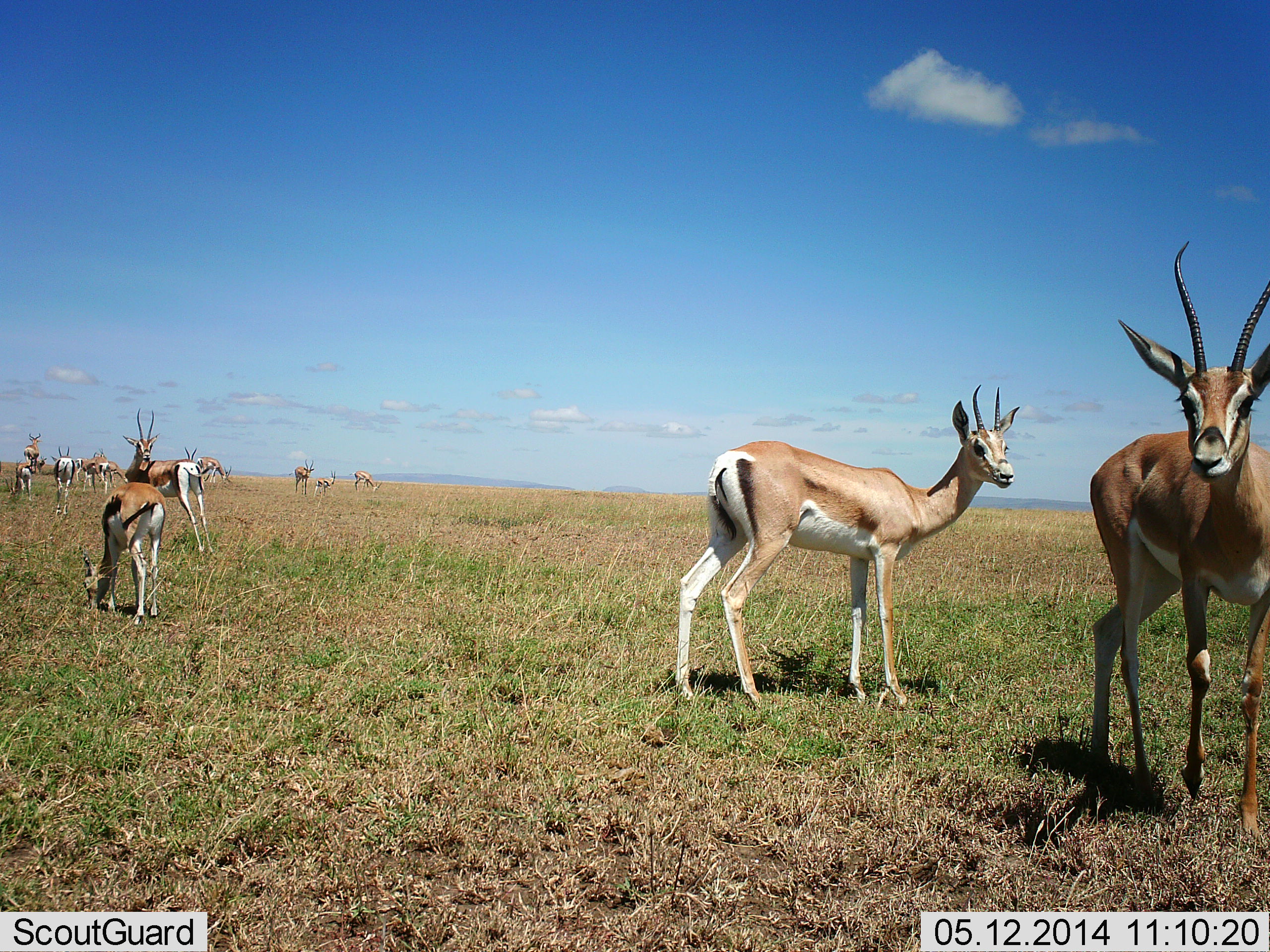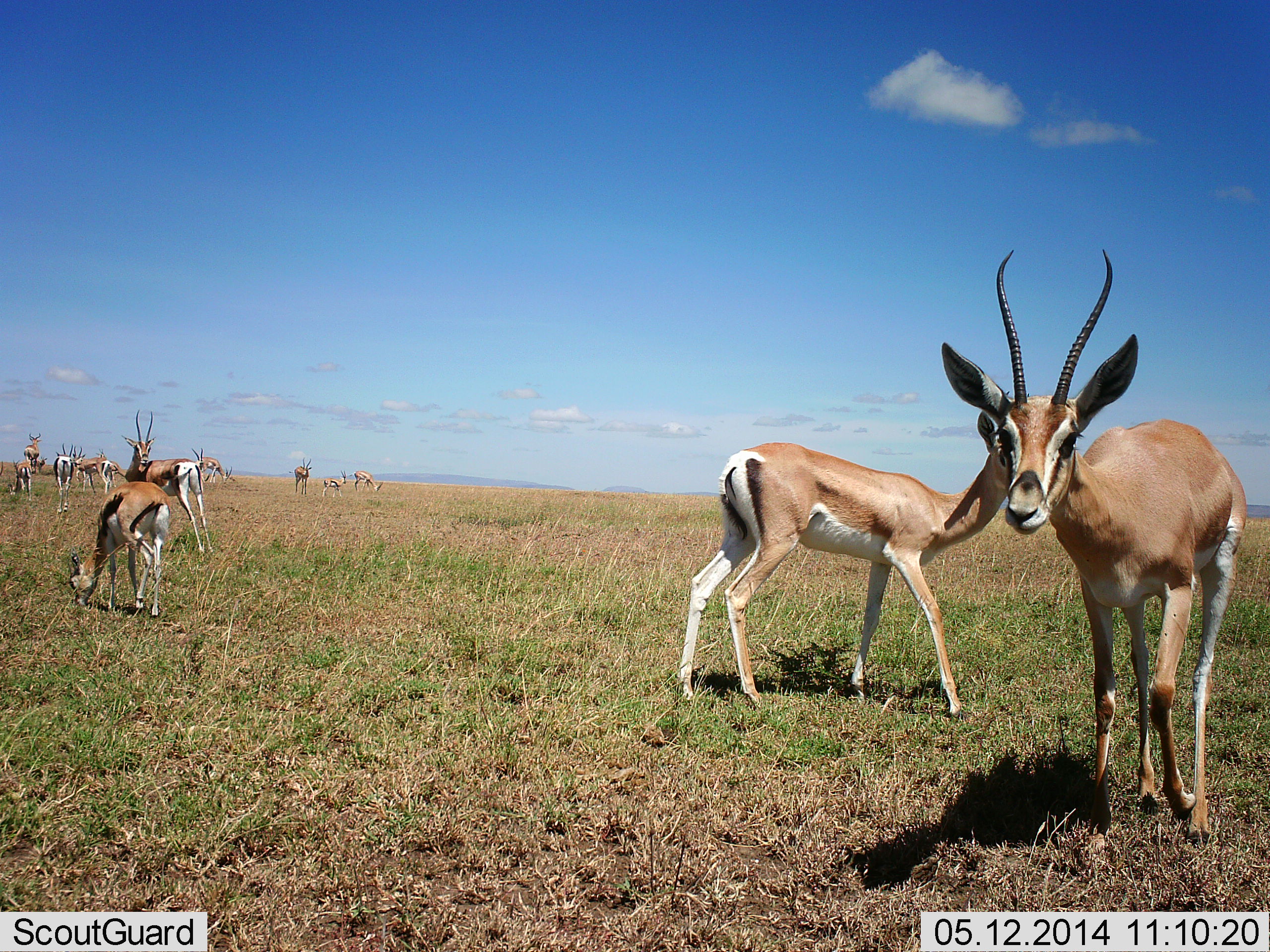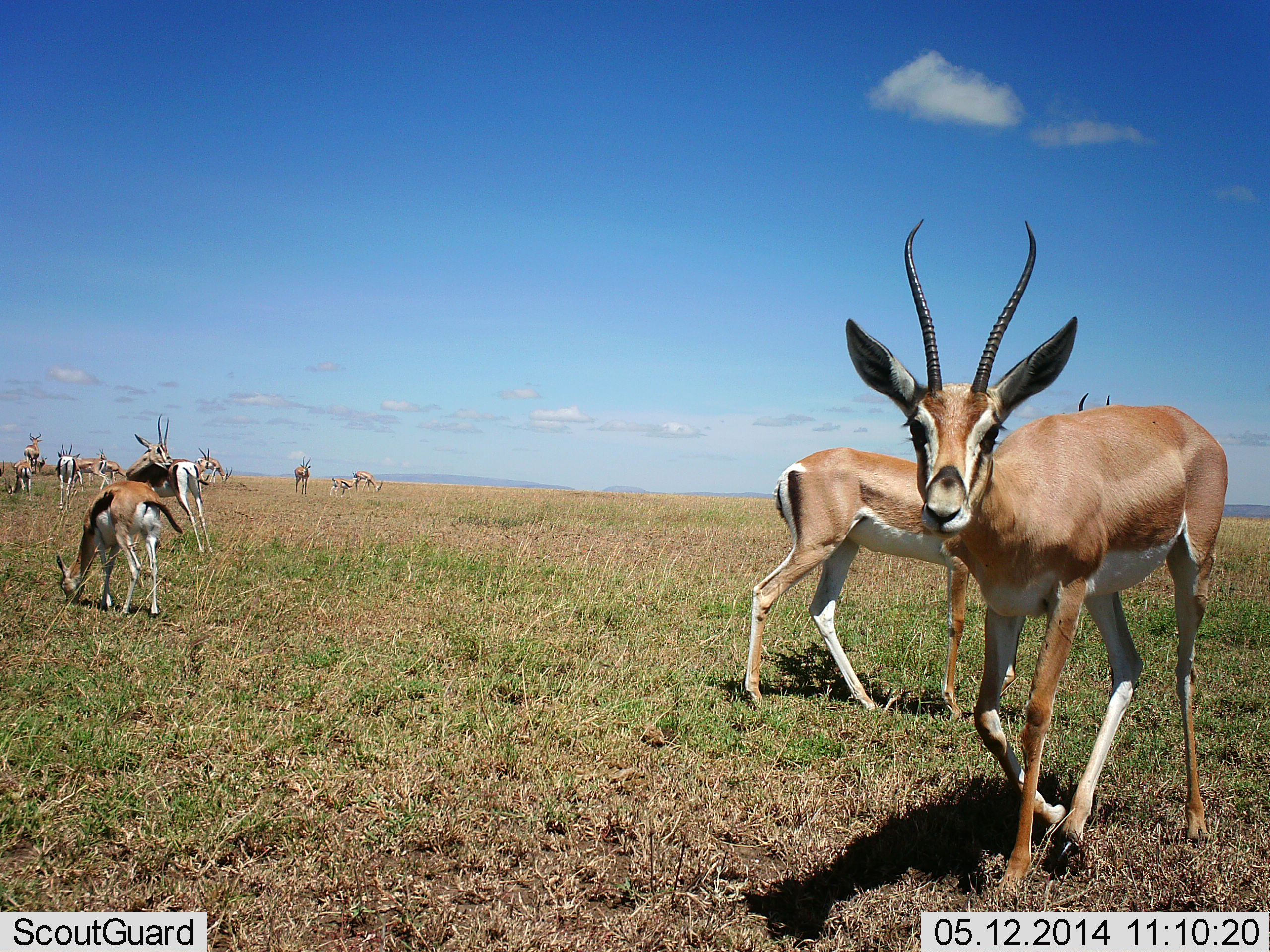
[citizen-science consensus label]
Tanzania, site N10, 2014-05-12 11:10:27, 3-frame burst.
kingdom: Animalia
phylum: Chordata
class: Mammalia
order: Artiodactyla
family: Bovidae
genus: Nanger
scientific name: Nanger granti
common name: grant's gazelle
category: gazellegrants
Gazellegrants (grant's gazelle) (Nanger granti), count 11-50. Behavior (volunteer vote fractions): standing 94%, resting 0%, moving 44%, interacting 6%. Young present (vote fraction): 0%. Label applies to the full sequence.